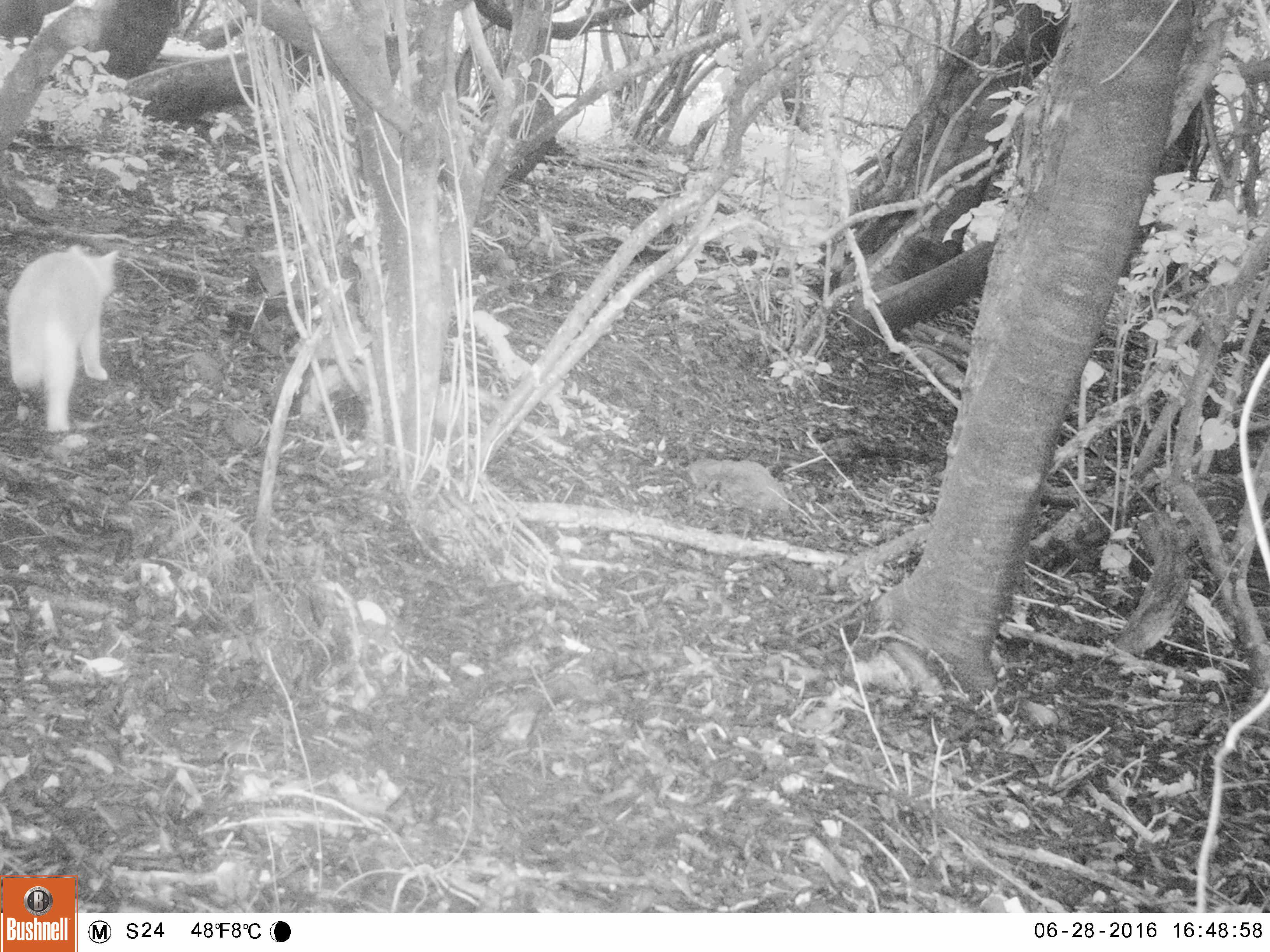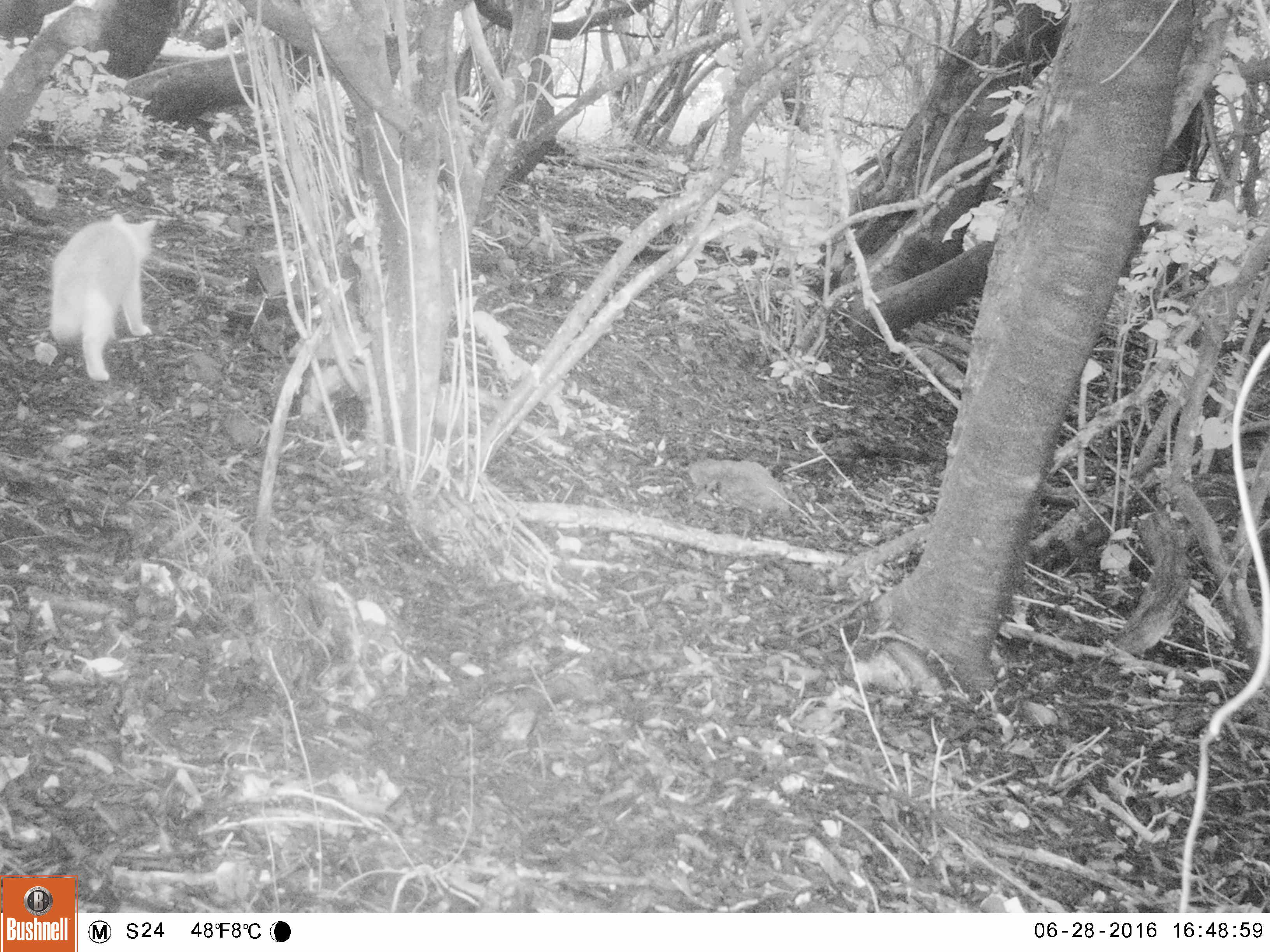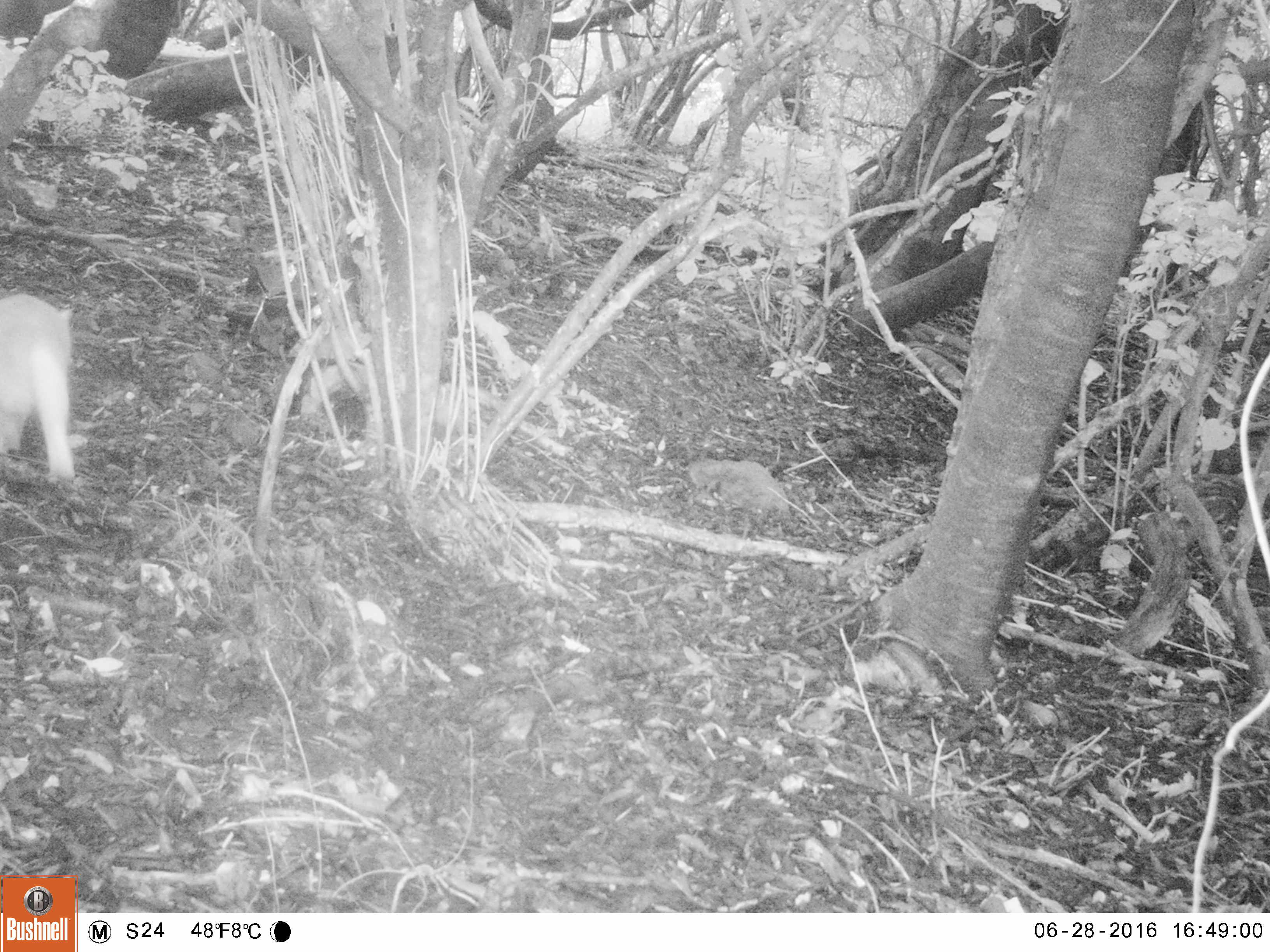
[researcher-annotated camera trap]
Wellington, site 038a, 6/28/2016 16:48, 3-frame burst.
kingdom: Animalia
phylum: Chordata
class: Mammalia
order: Carnivora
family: Felidae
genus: Felis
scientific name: Felis catus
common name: cat